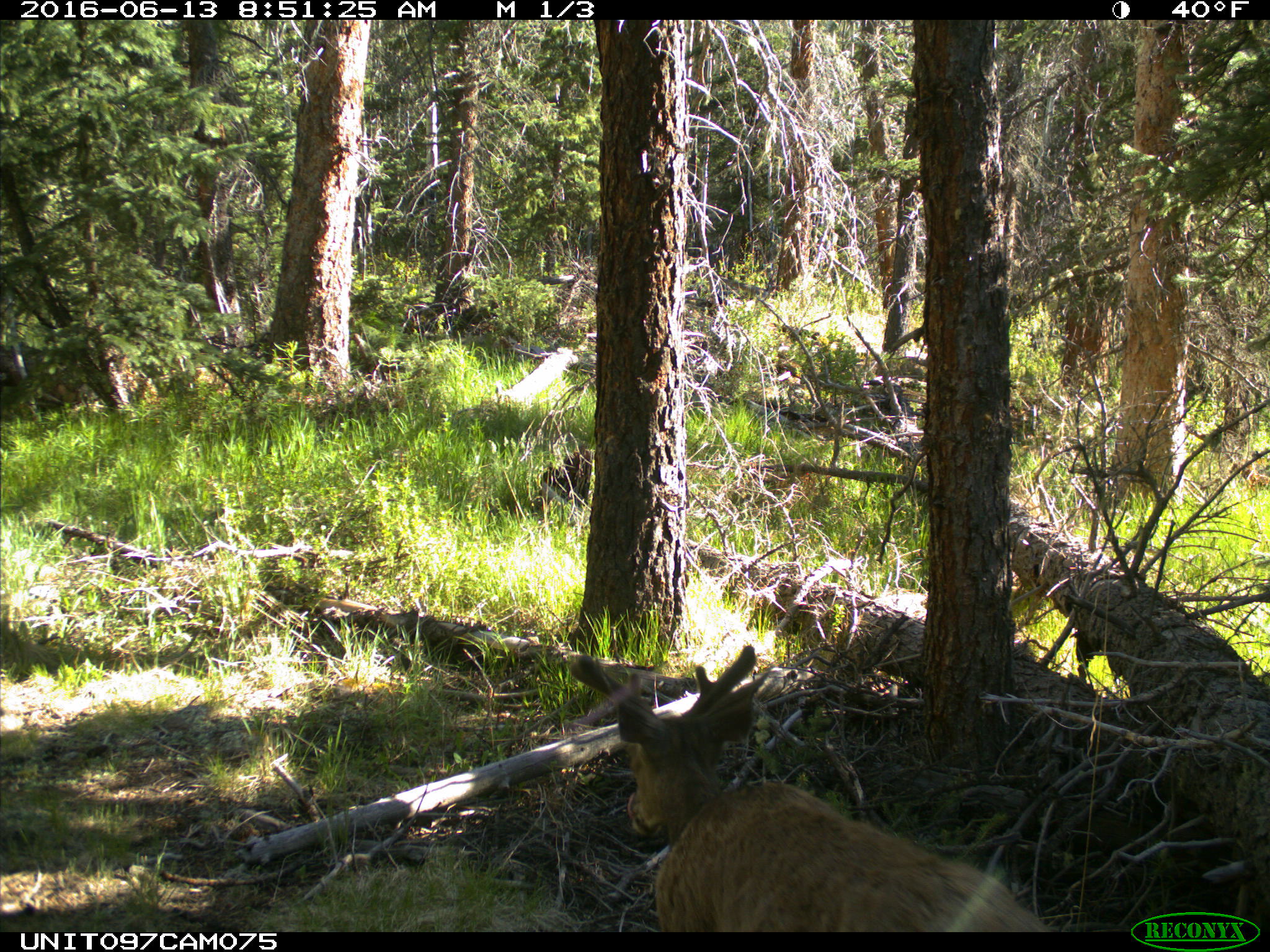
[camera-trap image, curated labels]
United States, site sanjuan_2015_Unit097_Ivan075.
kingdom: Animalia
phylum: Chordata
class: Mammalia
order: Artiodactyla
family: Cervidae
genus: Odocoileus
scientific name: Odocoileus hemionus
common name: mule deer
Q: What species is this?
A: Odocoileus hemionus (mule deer).